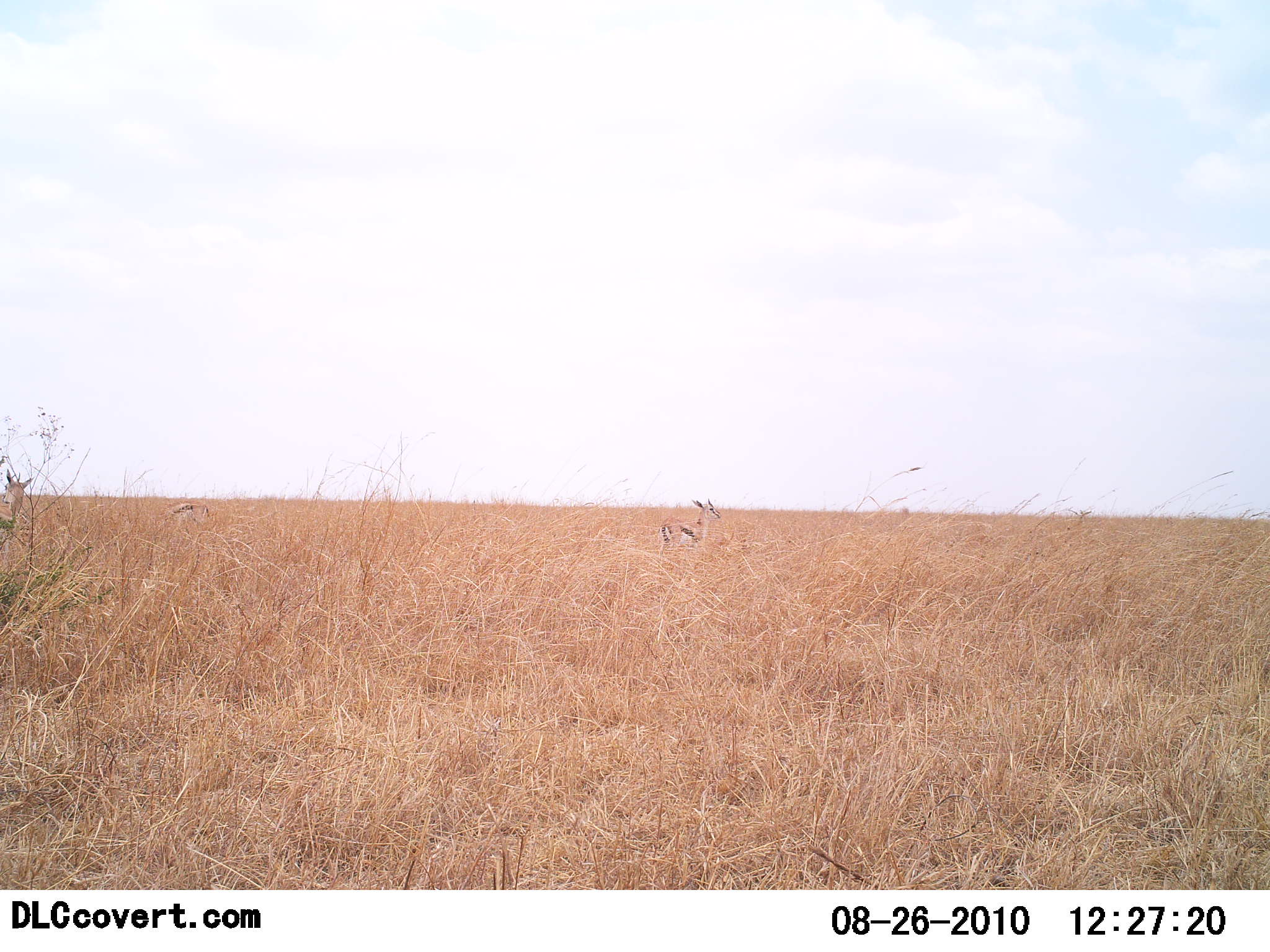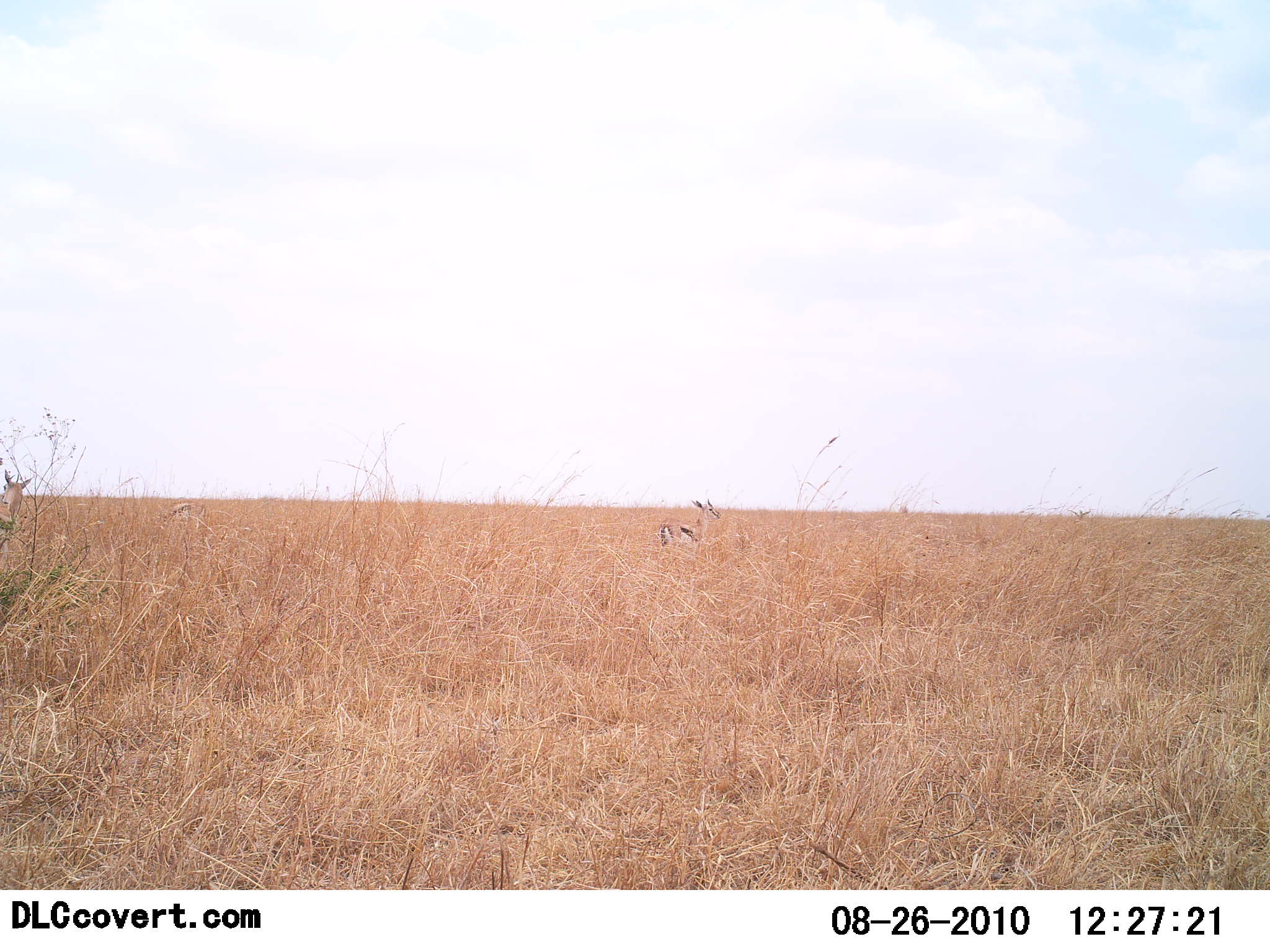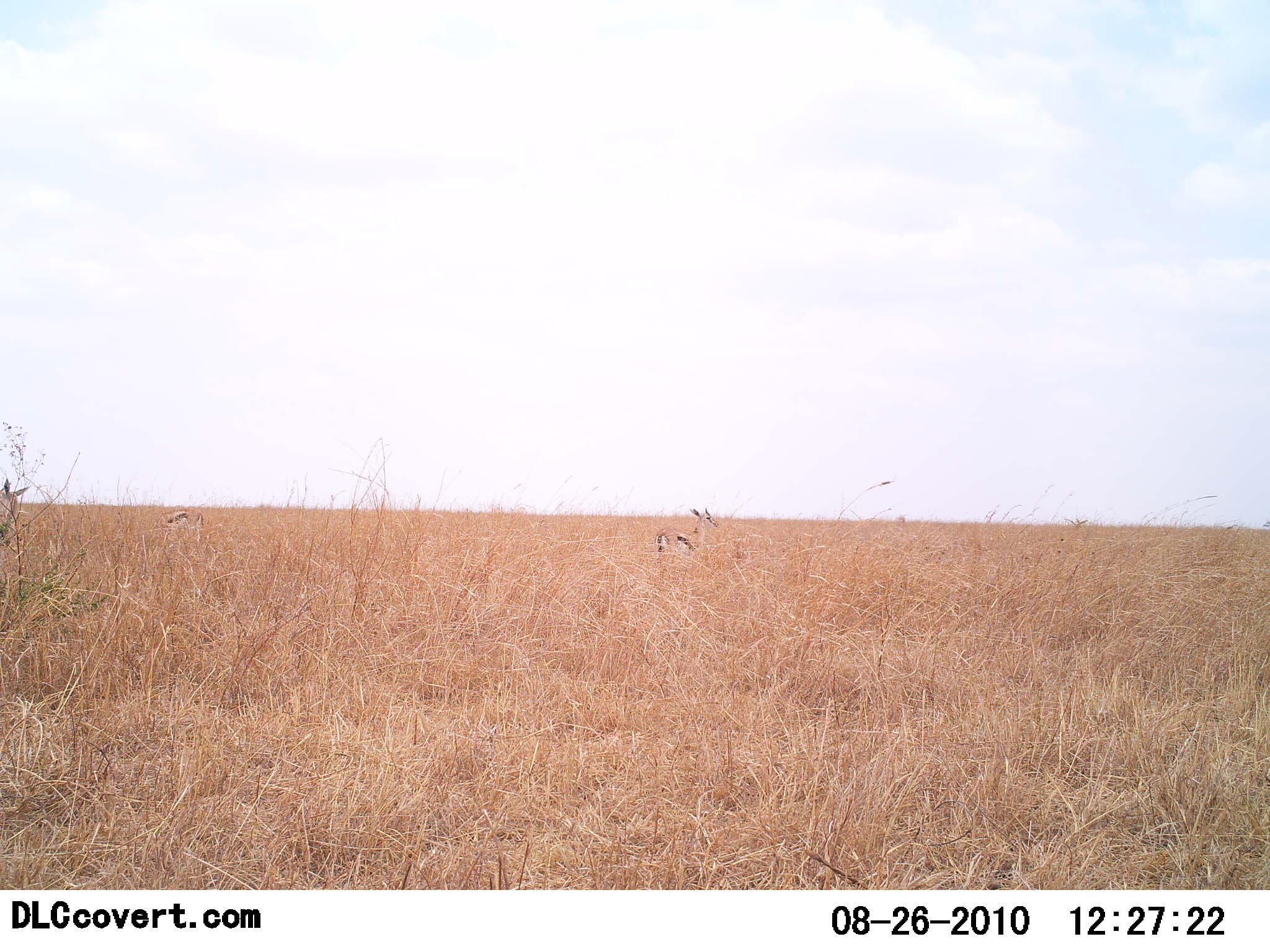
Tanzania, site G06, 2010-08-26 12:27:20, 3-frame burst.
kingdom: Animalia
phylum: Chordata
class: Mammalia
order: Artiodactyla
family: Bovidae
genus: Eudorcas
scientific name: Eudorcas thomsonii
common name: thomson's gazelle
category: gazellethomsons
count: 3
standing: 94%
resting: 0%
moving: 6%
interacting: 0%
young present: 0%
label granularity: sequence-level